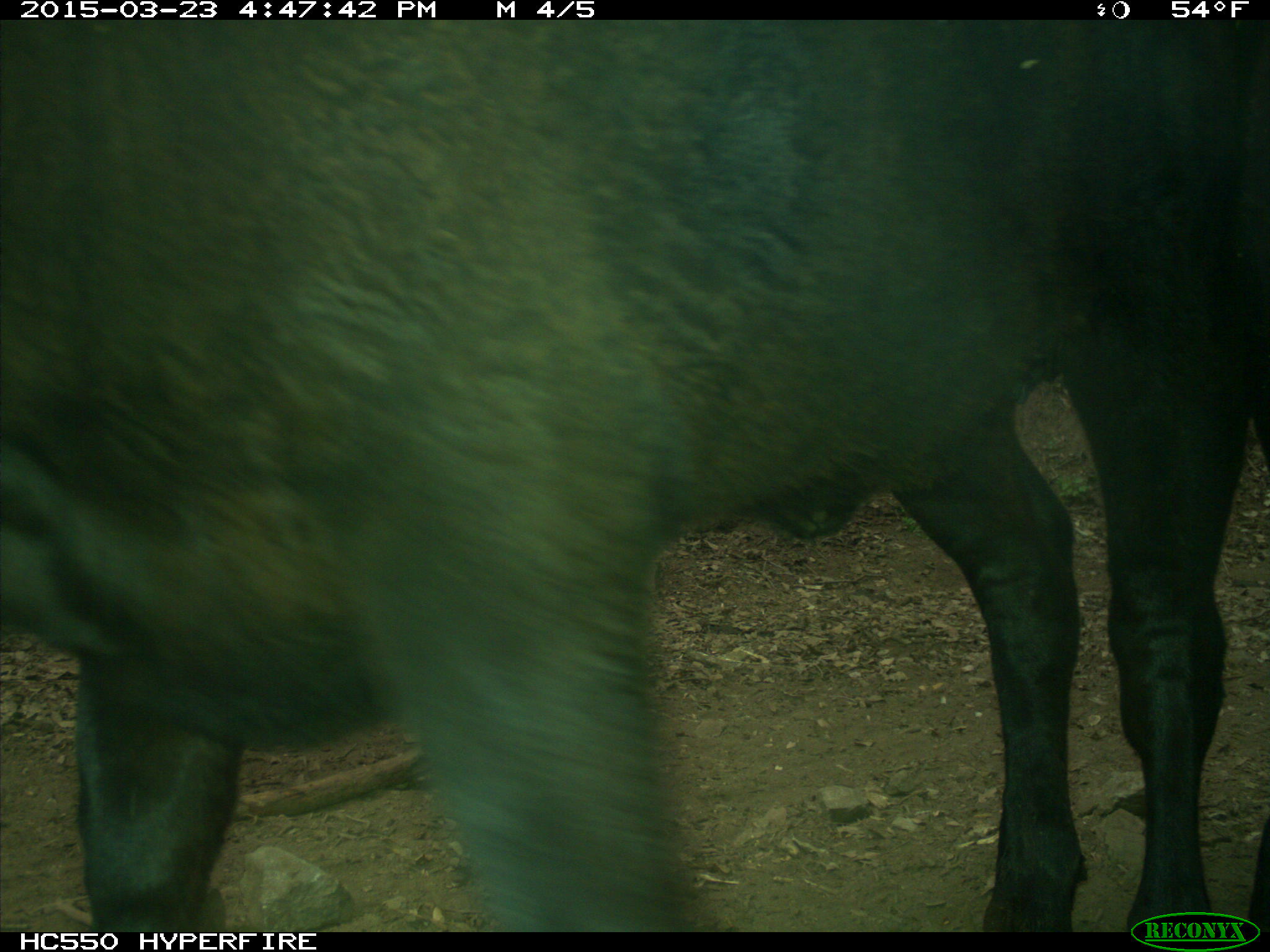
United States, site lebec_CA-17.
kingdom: Animalia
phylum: Chordata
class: Mammalia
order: Artiodactyla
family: Bovidae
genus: Bos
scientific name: Bos taurus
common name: domestic cow